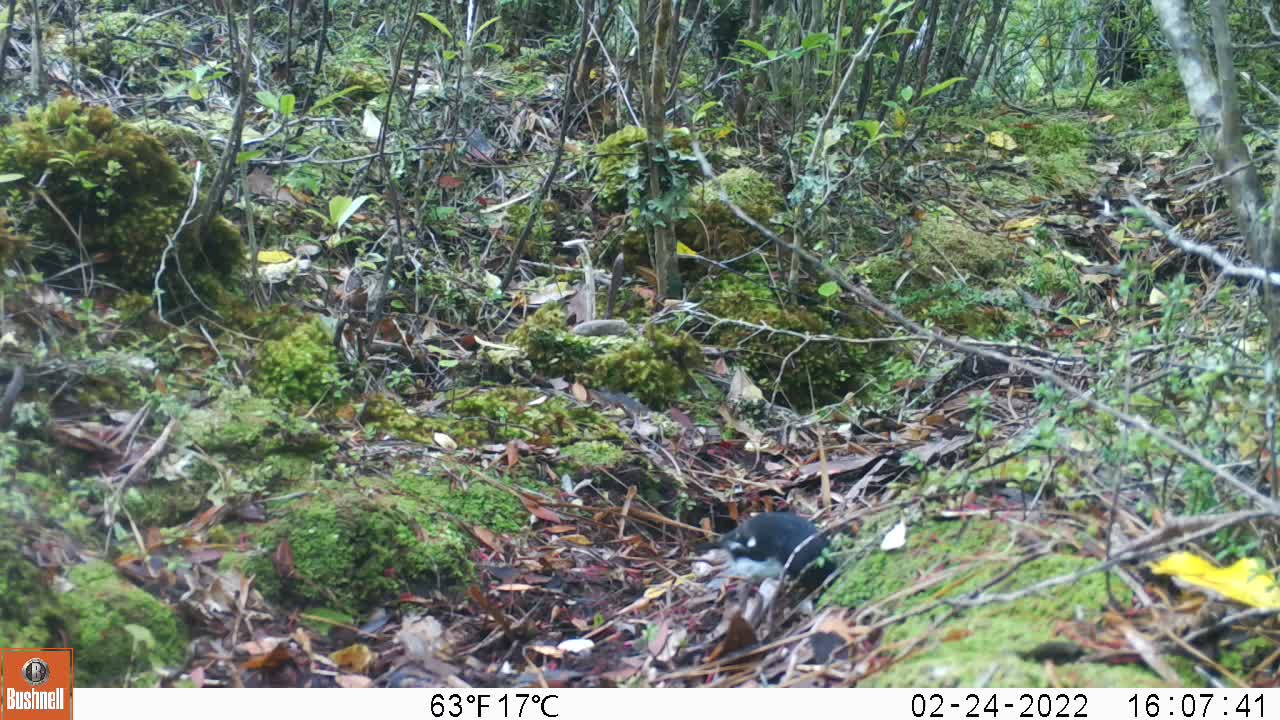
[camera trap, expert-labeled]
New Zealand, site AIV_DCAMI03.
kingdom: Animalia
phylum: Chordata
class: Aves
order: Passeriformes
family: Petroicidae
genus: Petroica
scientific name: Petroica macrocephala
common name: tomtit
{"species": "tomtit (Petroica macrocephala)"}